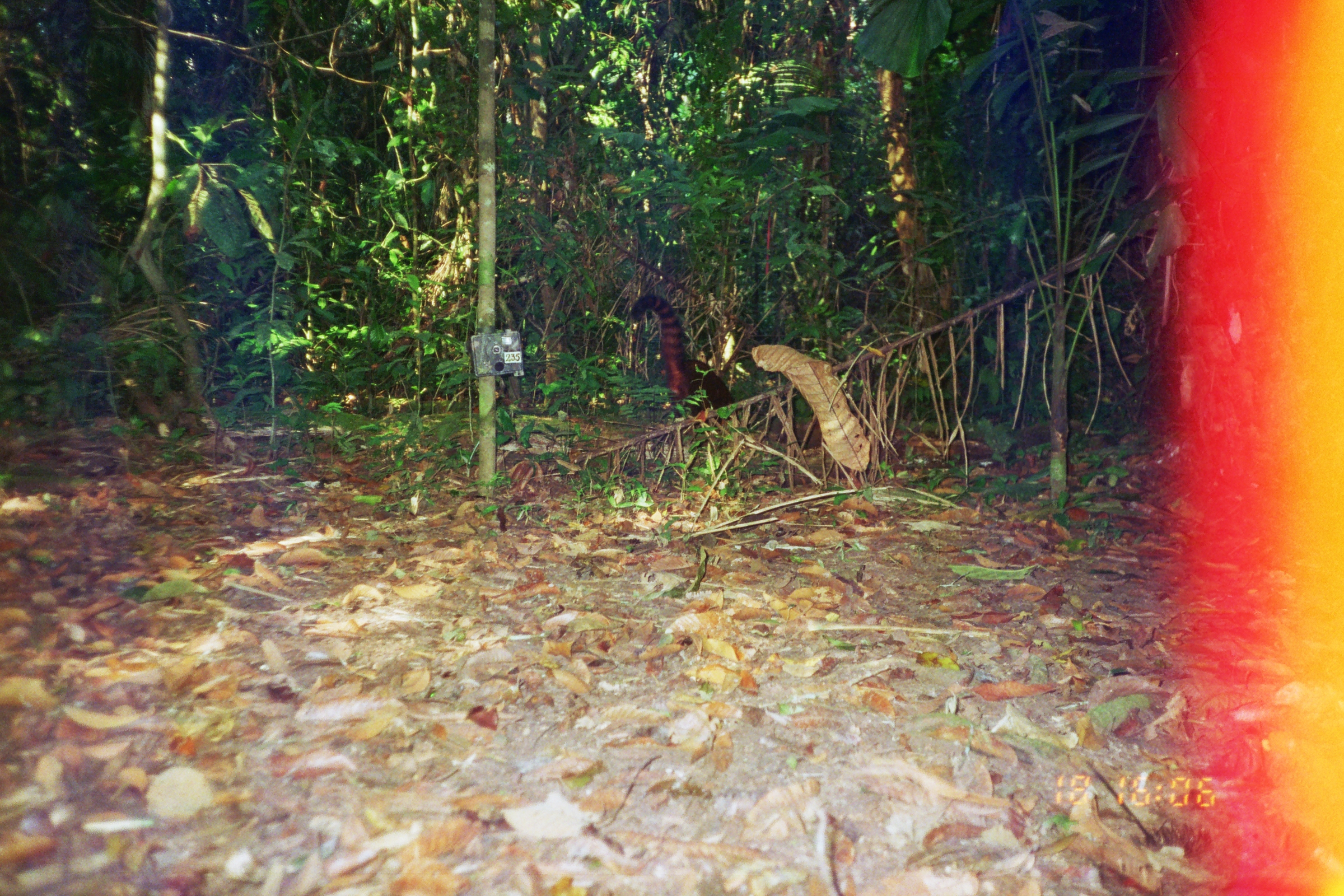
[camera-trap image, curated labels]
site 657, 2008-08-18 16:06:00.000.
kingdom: Animalia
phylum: Chordata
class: Mammalia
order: Carnivora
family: Procyonidae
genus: Nasua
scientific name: Nasua nasua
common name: south american coati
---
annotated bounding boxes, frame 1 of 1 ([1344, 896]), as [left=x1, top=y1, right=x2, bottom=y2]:
nasua nasua: [left=629, top=293, right=744, bottom=436]